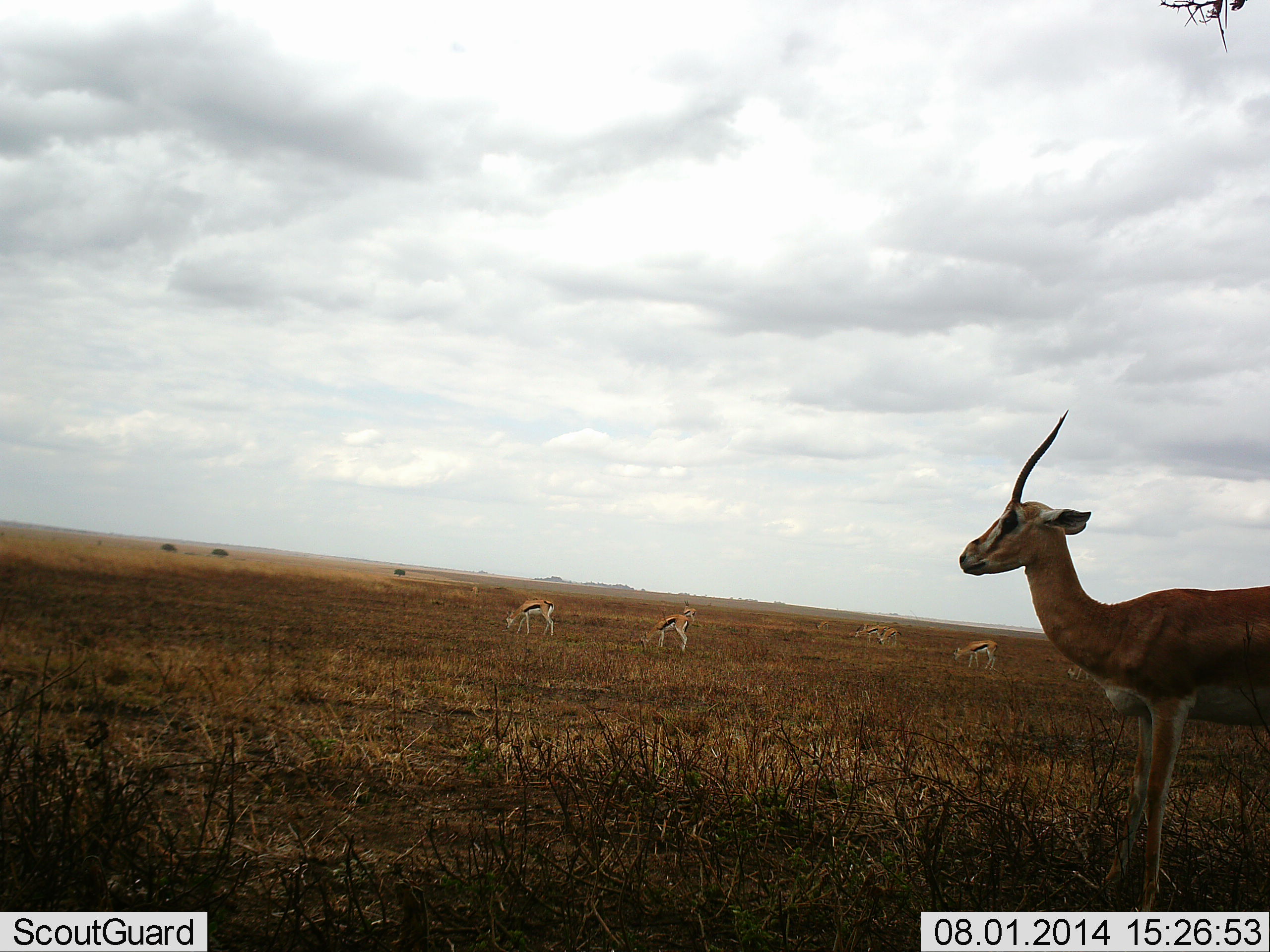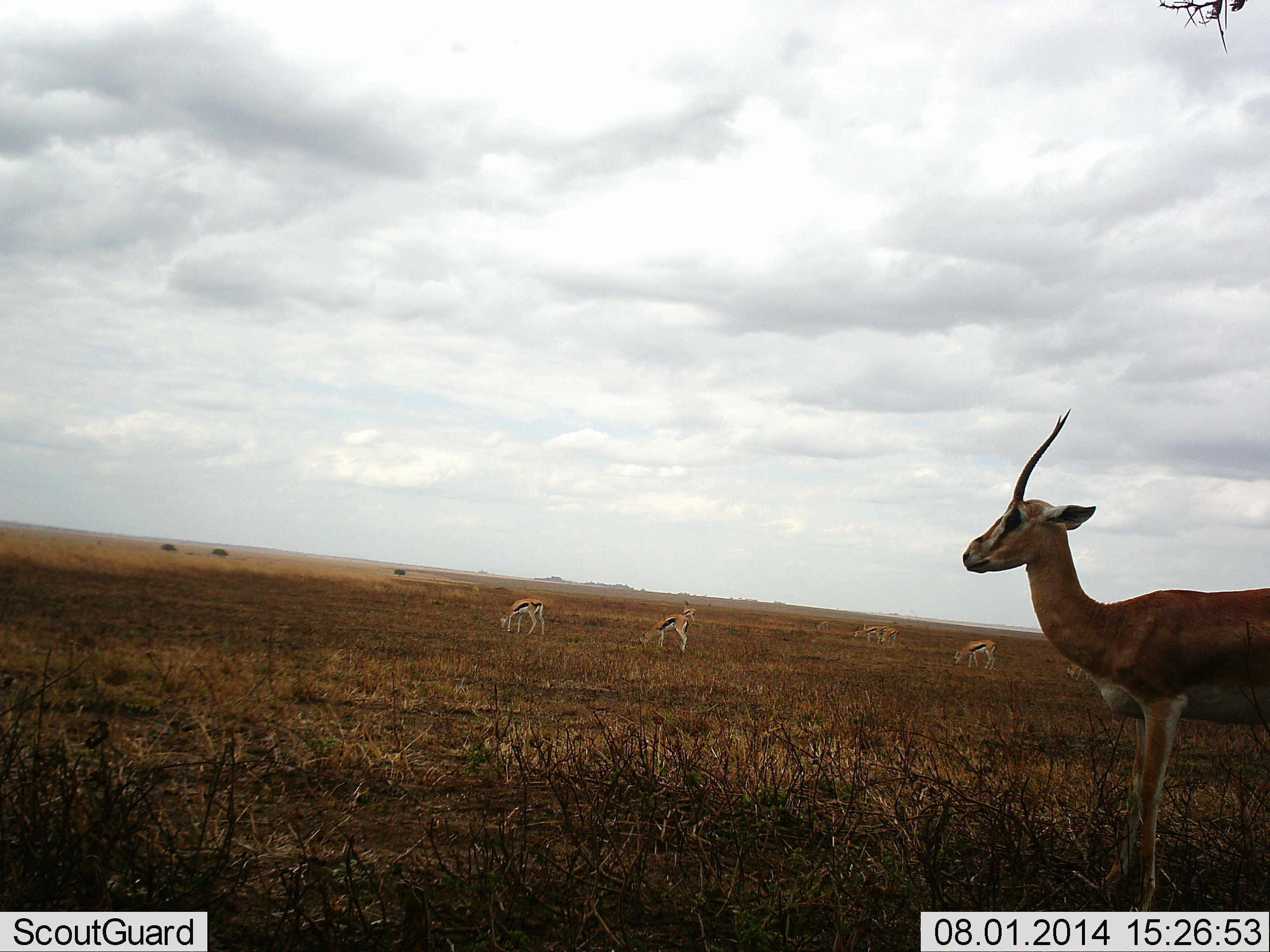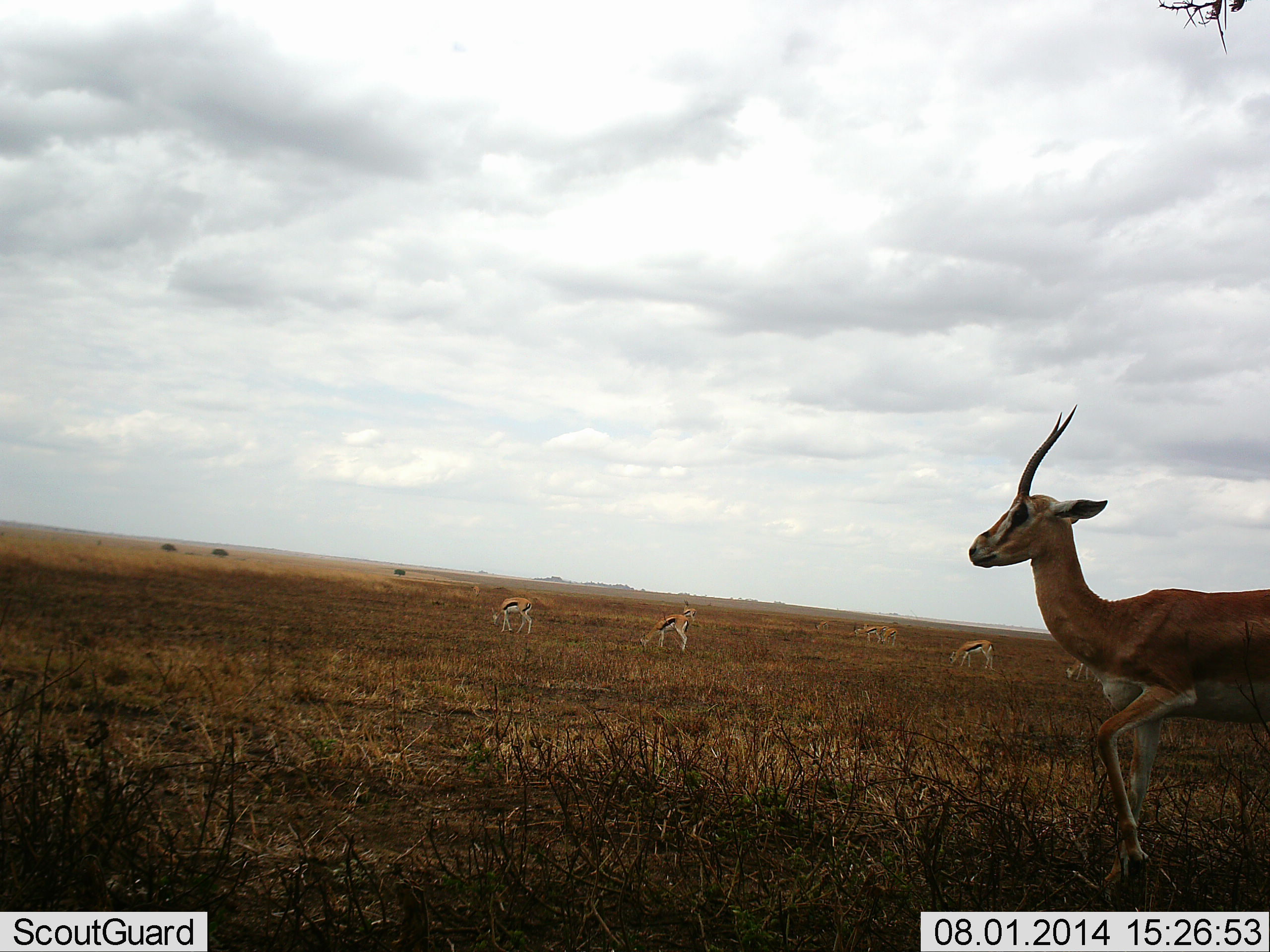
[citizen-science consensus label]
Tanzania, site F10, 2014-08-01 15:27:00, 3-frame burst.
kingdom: Animalia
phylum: Chordata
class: Mammalia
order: Artiodactyla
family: Bovidae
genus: Eudorcas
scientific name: Eudorcas thomsonii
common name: thomson's gazelle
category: gazellethomsons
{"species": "gazellethomsons (thomson's gazelle) (Eudorcas thomsonii)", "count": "5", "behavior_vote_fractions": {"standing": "58%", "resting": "0%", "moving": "5%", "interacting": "0%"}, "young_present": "0%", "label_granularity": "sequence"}